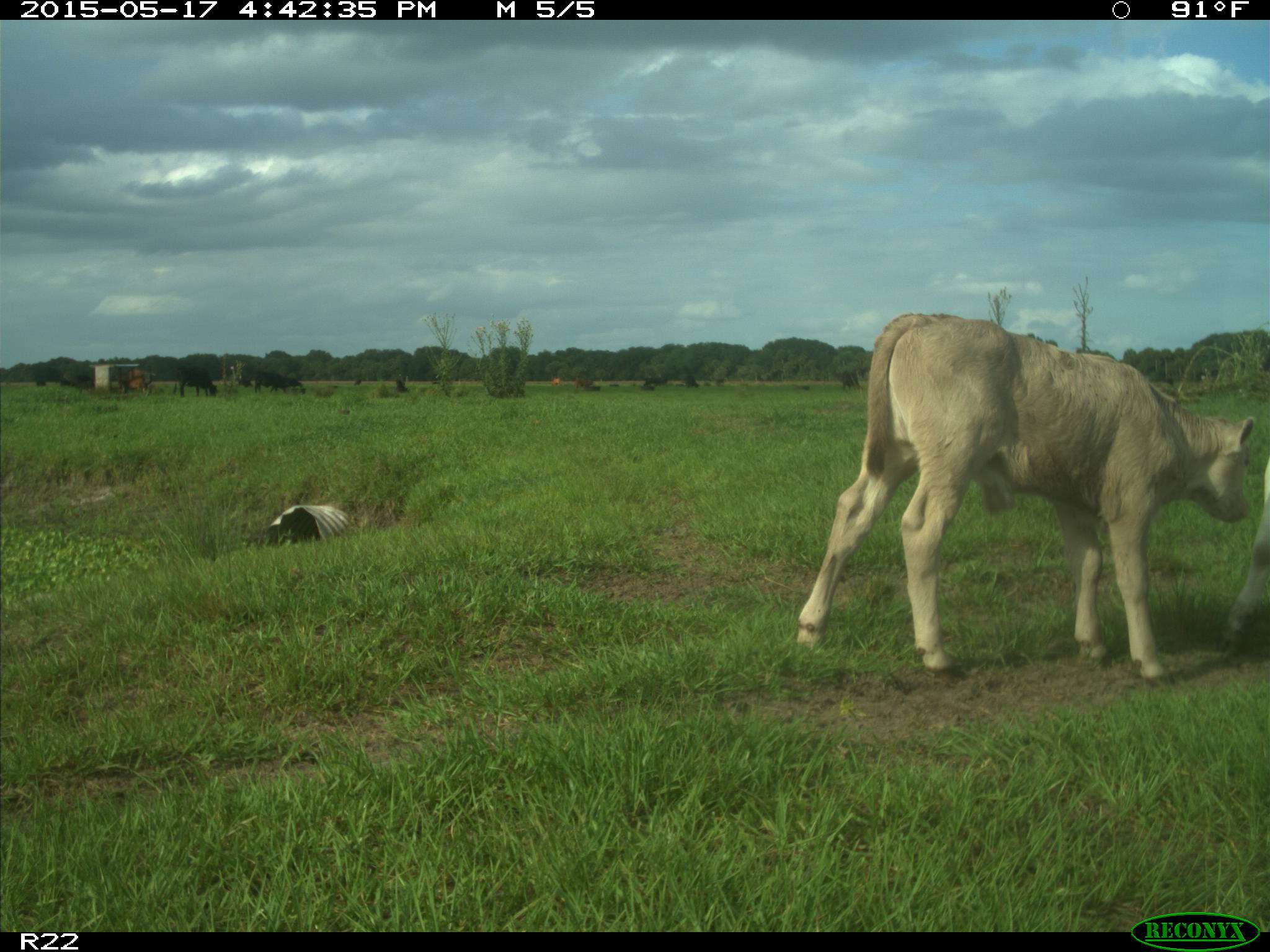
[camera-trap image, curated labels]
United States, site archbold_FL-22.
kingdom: Animalia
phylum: Chordata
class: Mammalia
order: Artiodactyla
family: Bovidae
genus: Bos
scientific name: Bos taurus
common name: domestic cow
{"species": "Bos taurus (domestic cow)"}